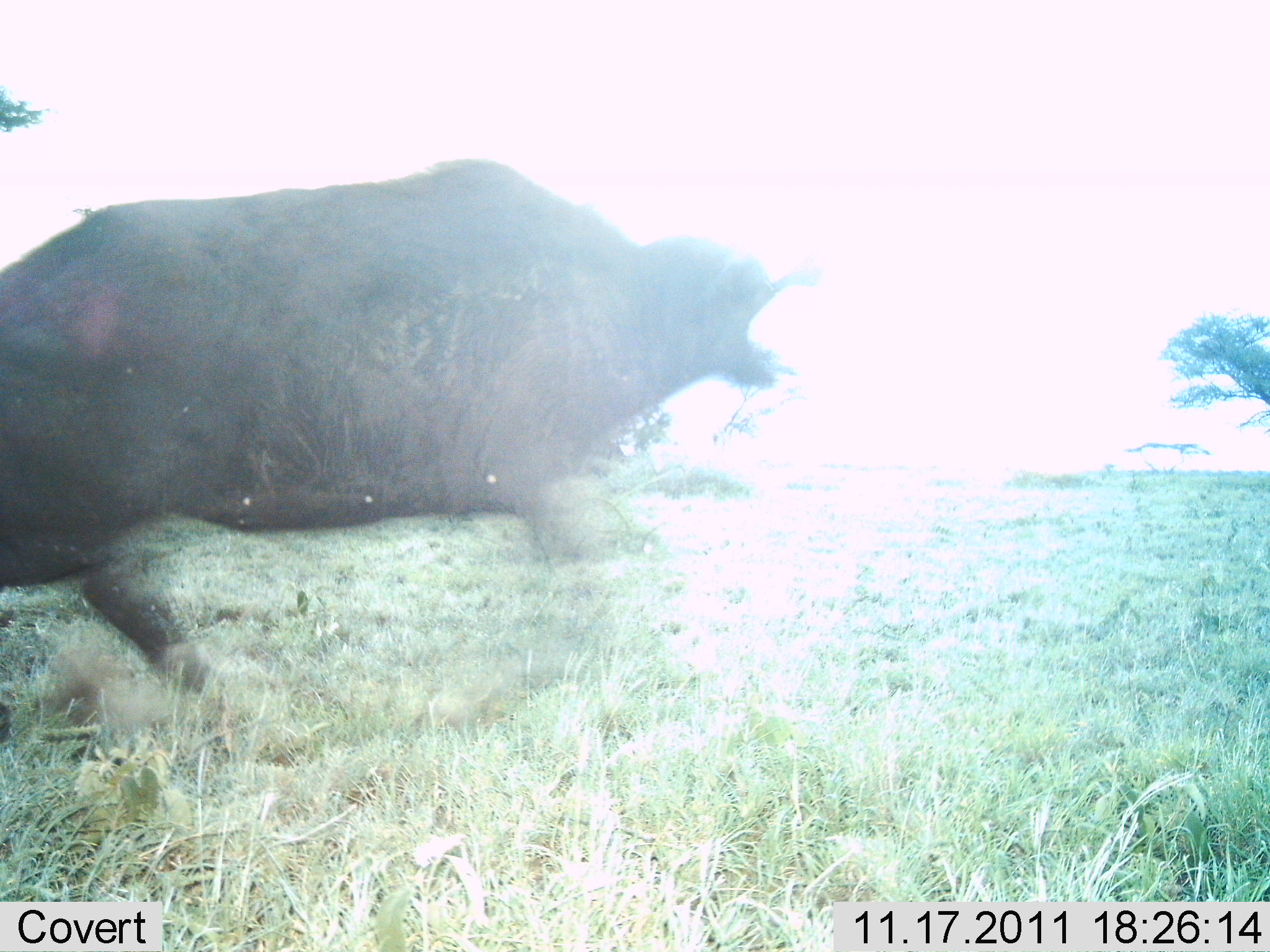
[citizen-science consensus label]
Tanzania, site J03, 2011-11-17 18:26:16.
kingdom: Animalia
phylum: Chordata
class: Mammalia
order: Artiodactyla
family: Bovidae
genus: Syncerus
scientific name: Syncerus caffer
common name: cape buffalo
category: buffalo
Buffalo (cape buffalo) (Syncerus caffer), count 1. Behavior (volunteer vote fractions): standing 9%, resting 9%, moving 82%, interacting 0%. Young present (vote fraction): 0%. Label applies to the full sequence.